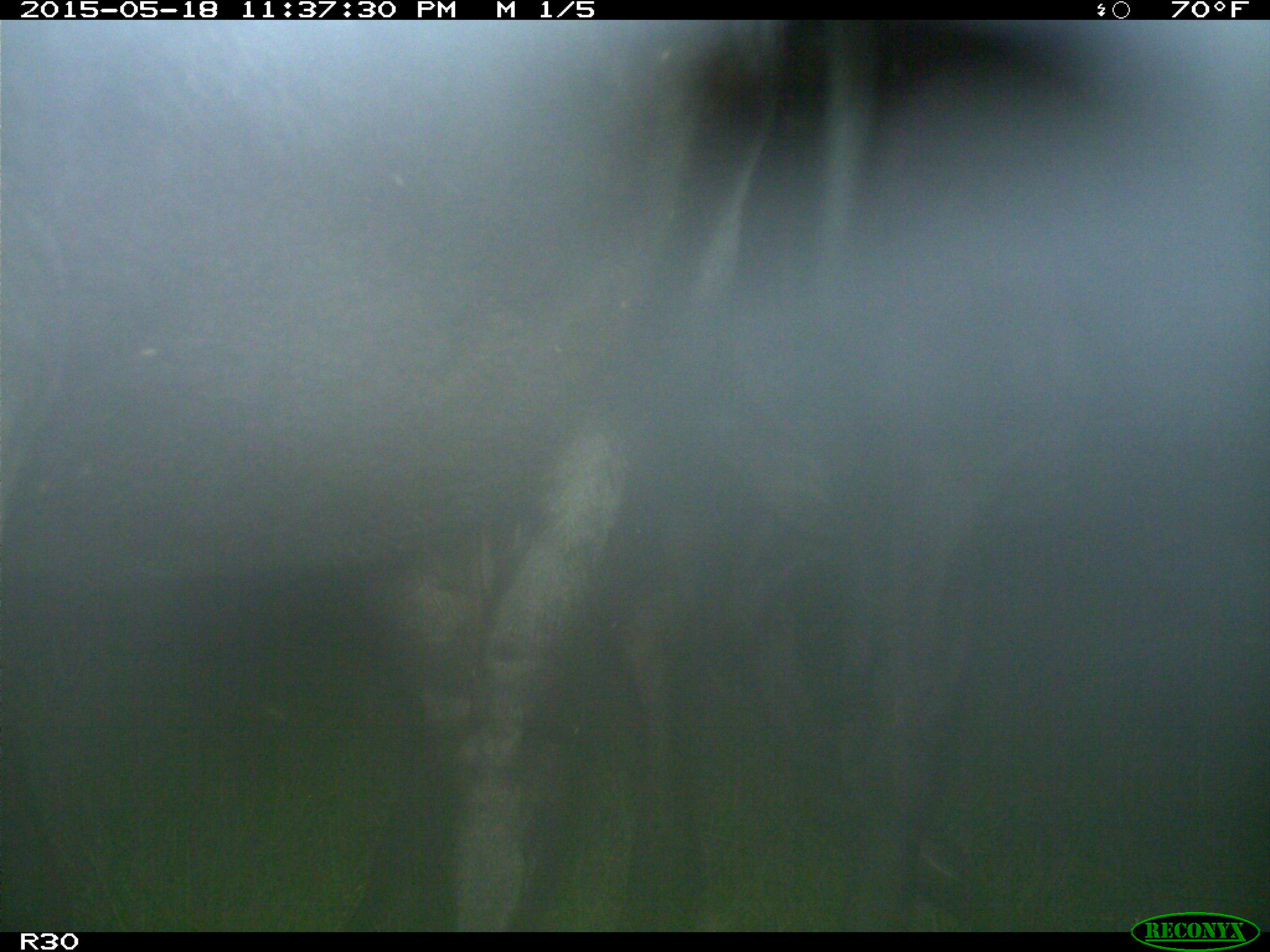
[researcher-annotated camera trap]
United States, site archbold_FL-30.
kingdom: Animalia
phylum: Chordata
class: Mammalia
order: Artiodactyla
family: Bovidae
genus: Bos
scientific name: Bos taurus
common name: domestic cow